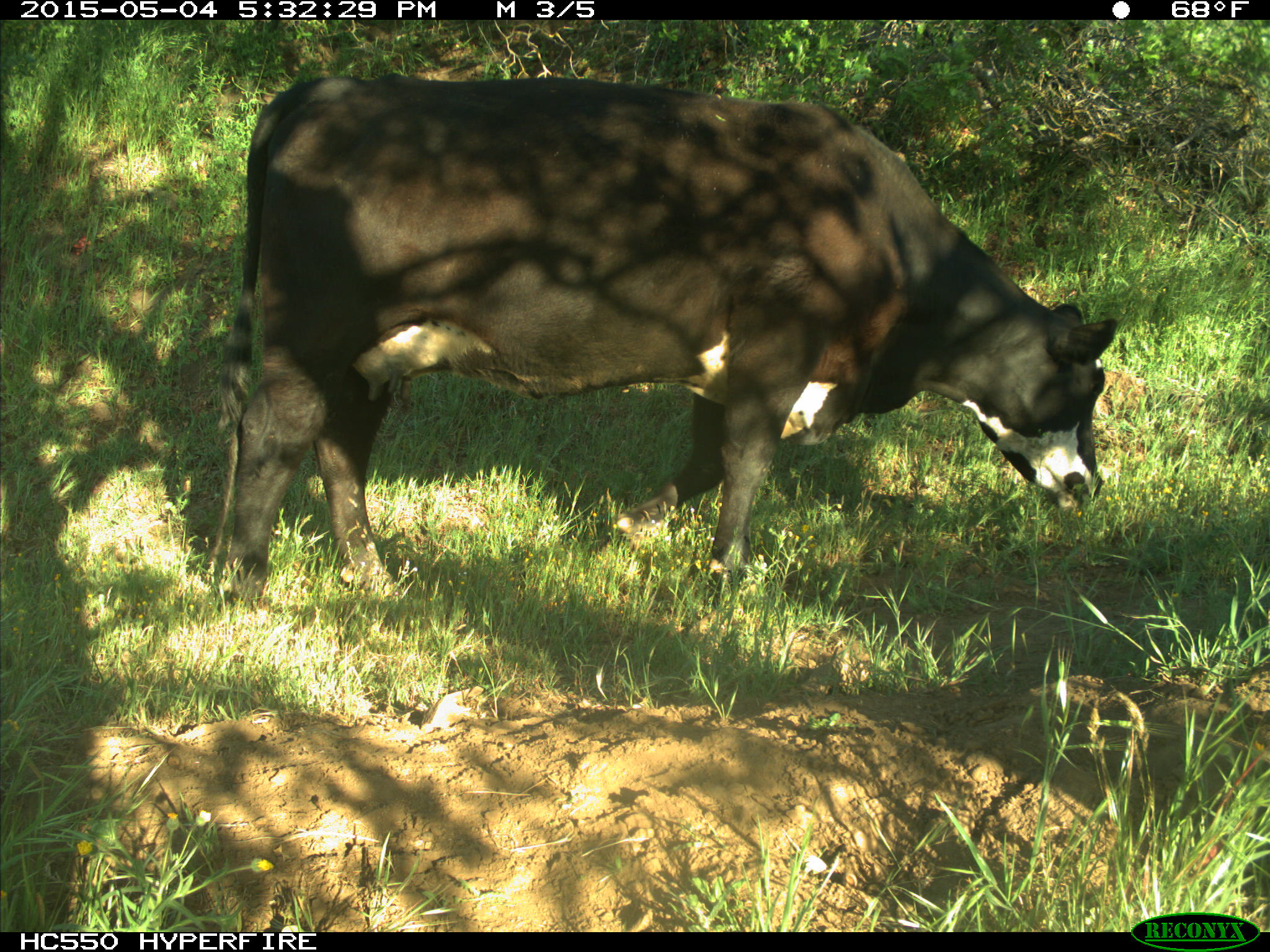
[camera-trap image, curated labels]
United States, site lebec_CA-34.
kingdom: Animalia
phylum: Chordata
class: Mammalia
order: Artiodactyla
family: Bovidae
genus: Bos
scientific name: Bos taurus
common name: domestic cow